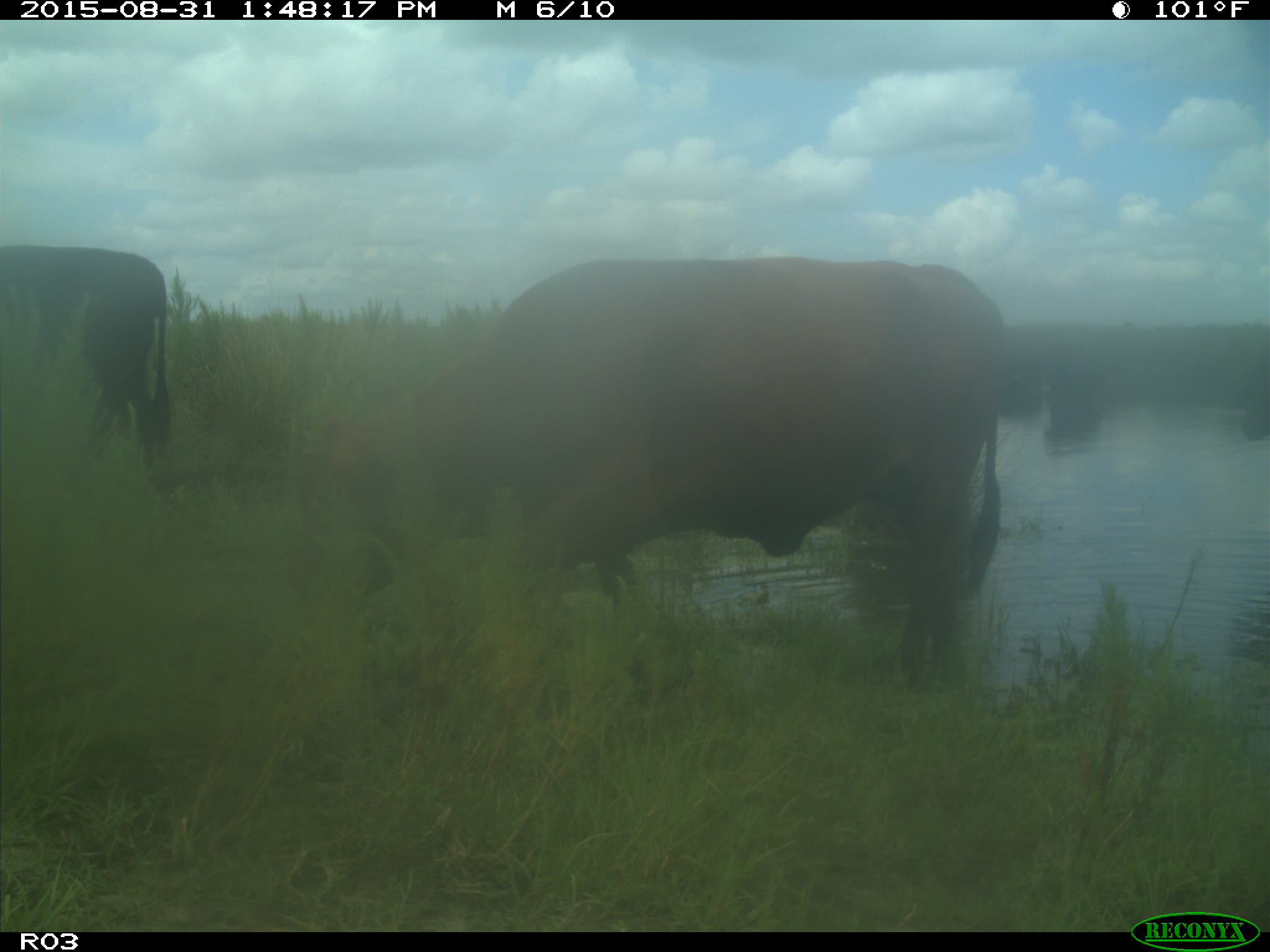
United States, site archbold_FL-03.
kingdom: Animalia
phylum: Chordata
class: Mammalia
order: Artiodactyla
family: Bovidae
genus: Bos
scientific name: Bos taurus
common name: domestic cow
Bos taurus (domestic cow).